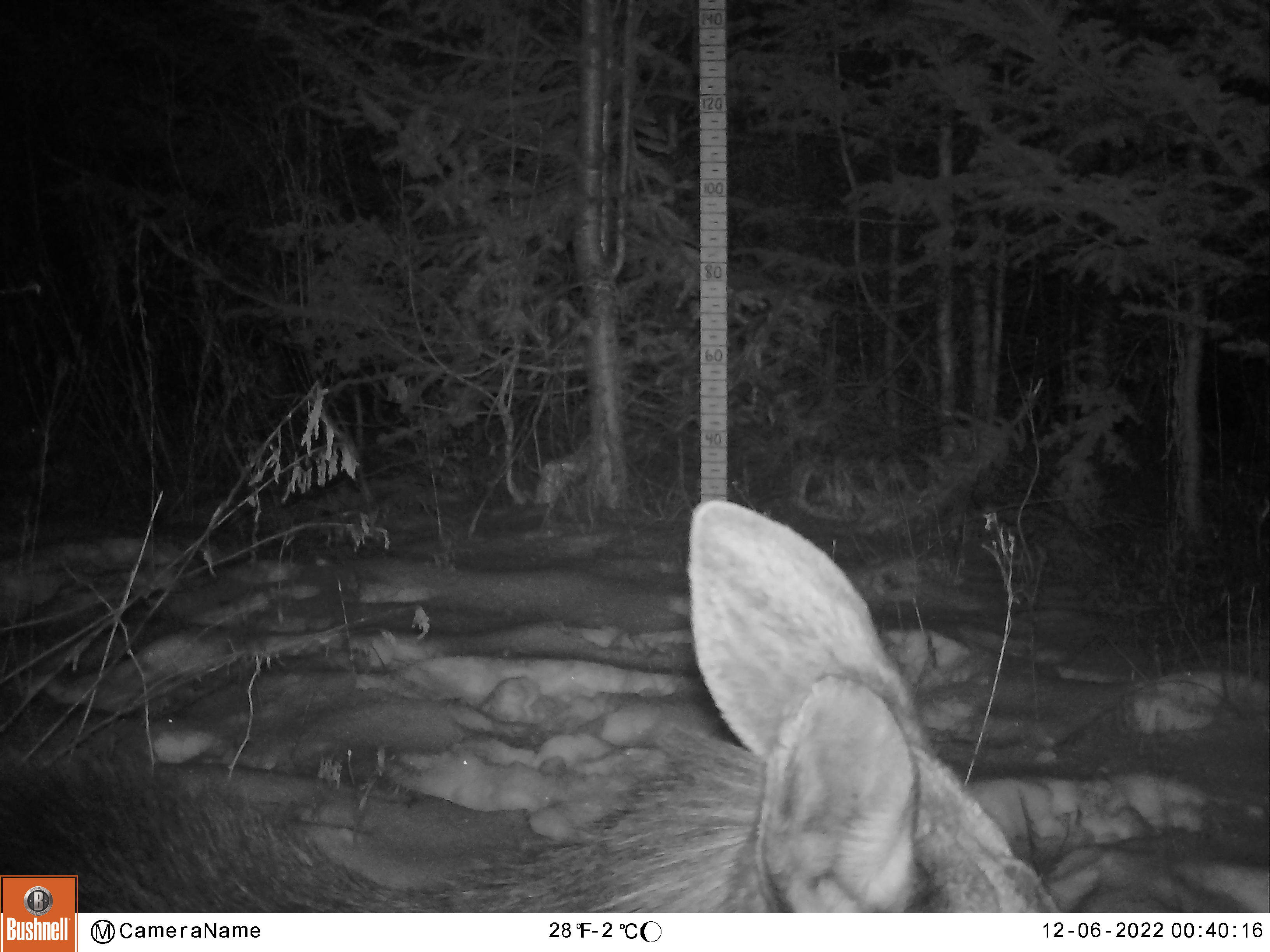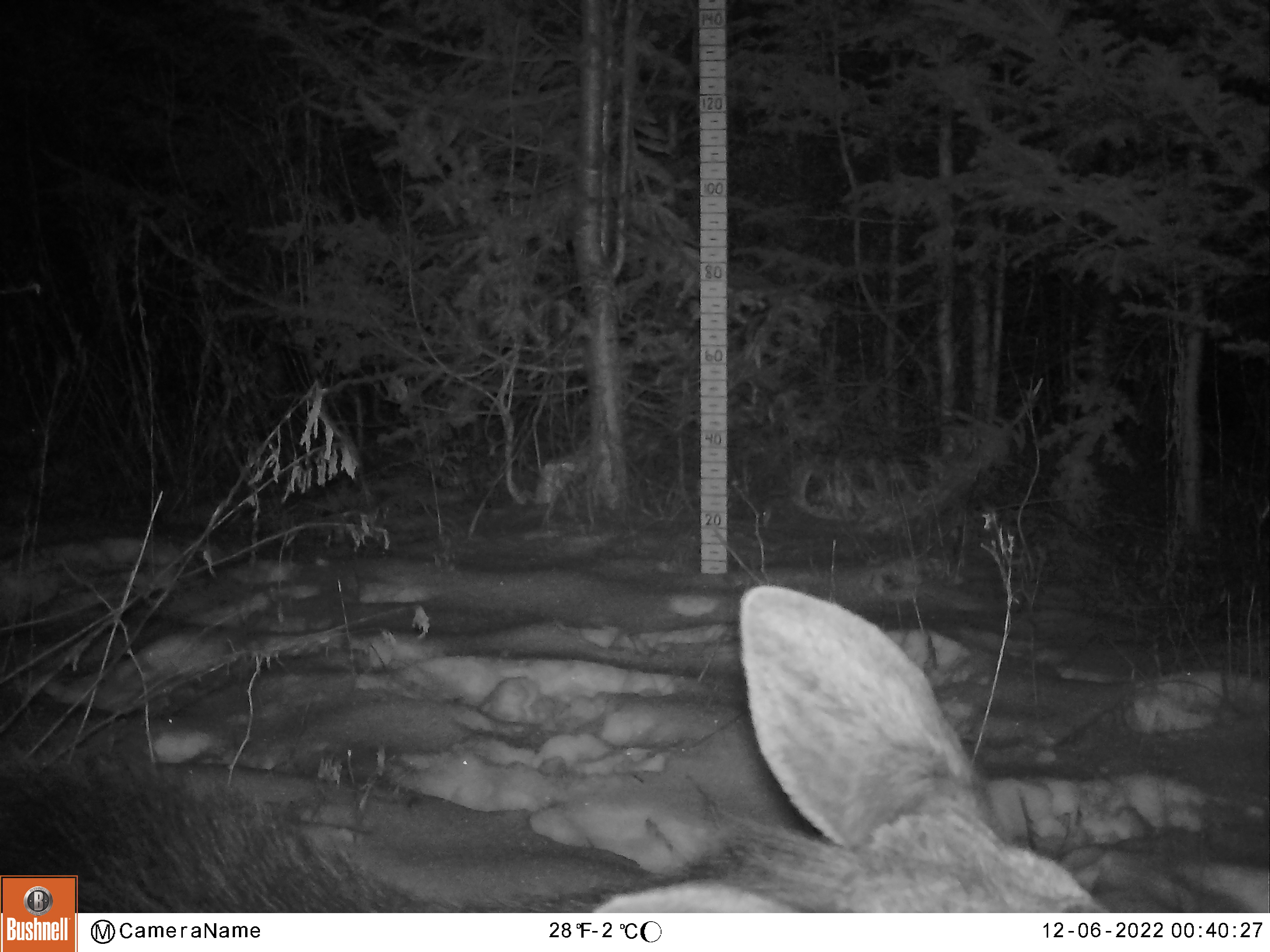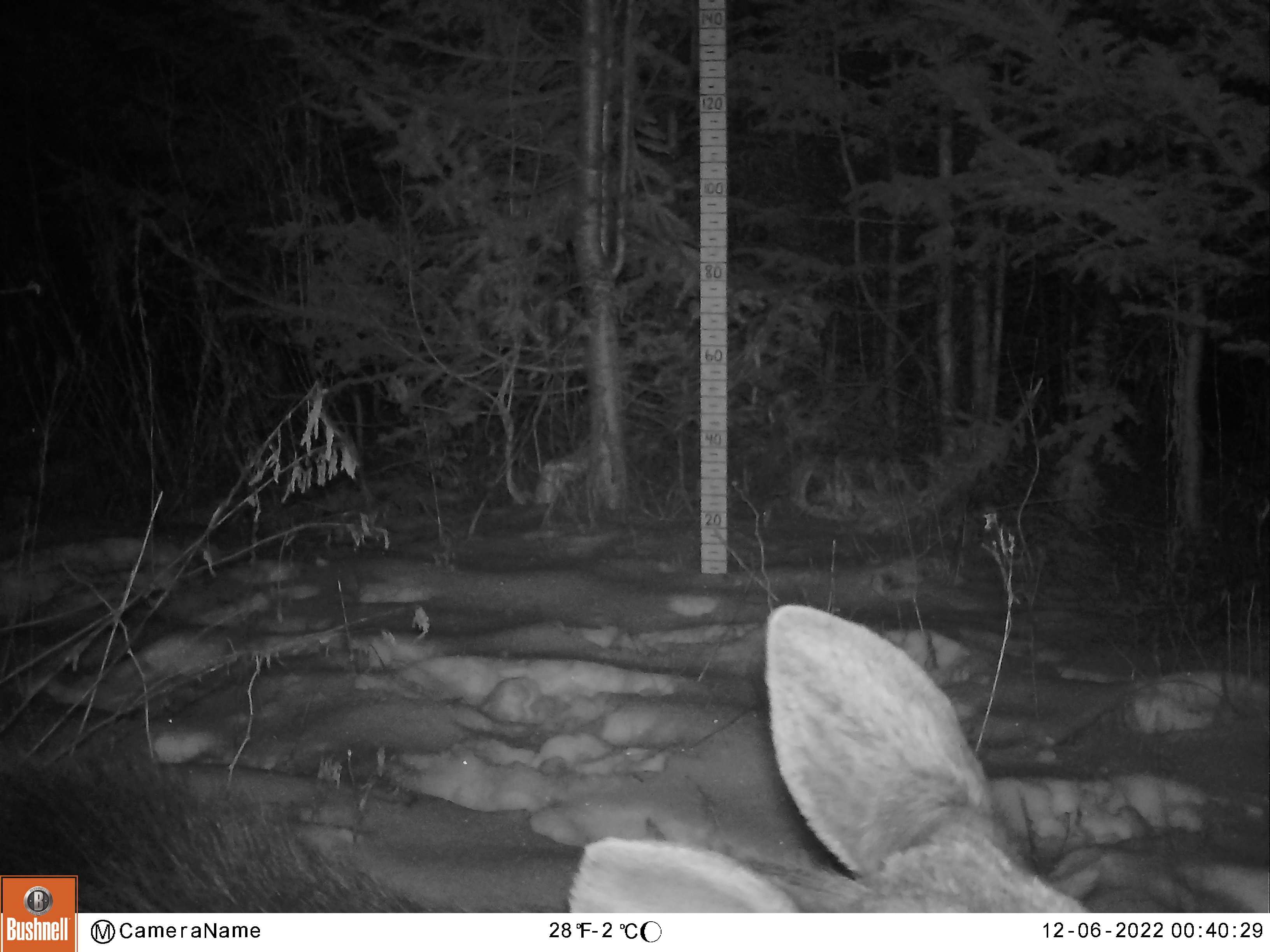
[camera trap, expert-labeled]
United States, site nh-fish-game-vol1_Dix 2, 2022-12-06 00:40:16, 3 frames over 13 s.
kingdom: Animalia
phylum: Chordata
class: Mammalia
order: Artiodactyla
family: Cervidae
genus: Alces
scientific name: Alces alces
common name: moose